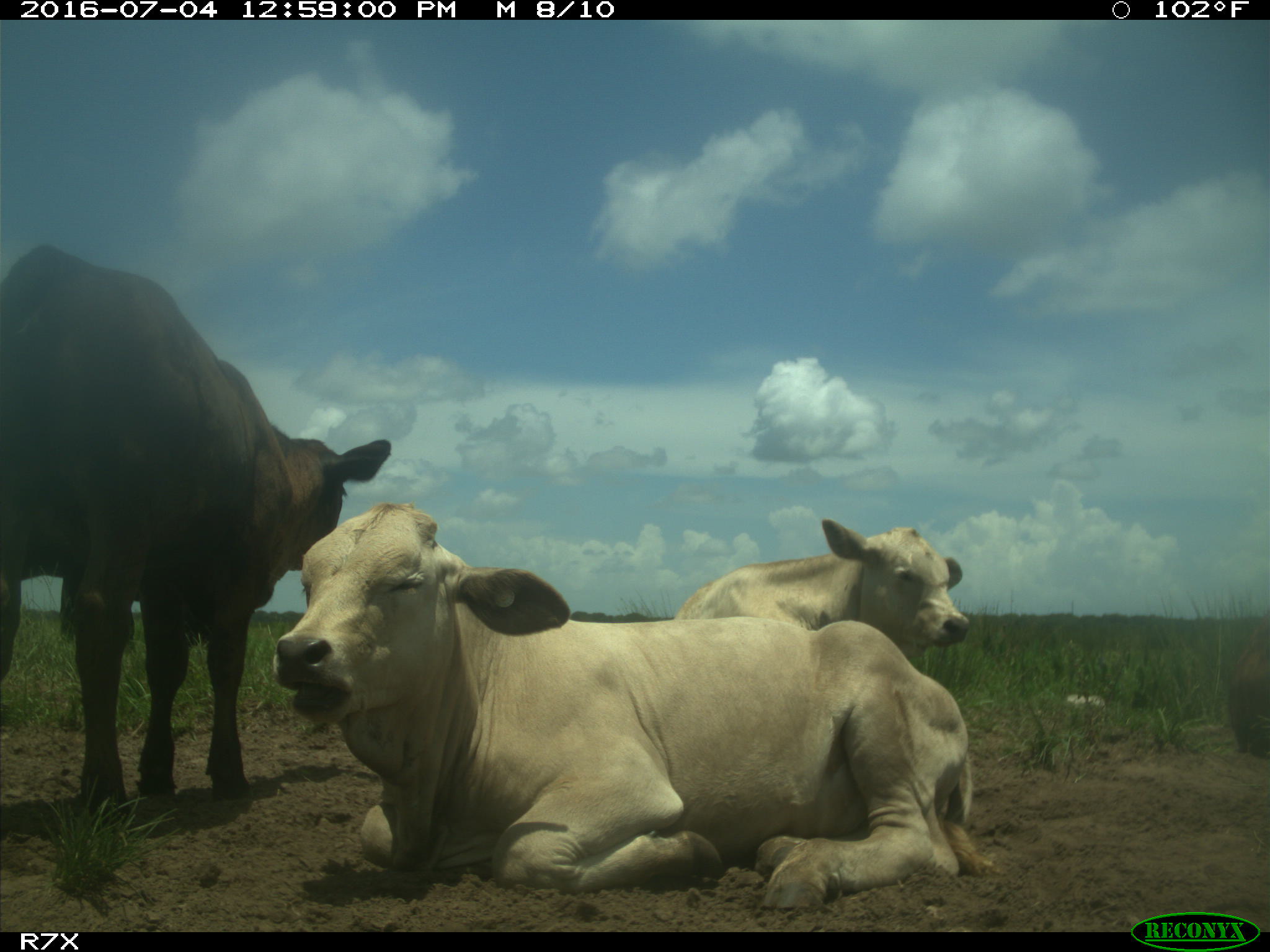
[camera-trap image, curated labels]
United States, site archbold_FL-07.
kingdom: Animalia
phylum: Chordata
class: Mammalia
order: Artiodactyla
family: Bovidae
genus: Bos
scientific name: Bos taurus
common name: domestic cow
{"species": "Bos taurus (domestic cow)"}